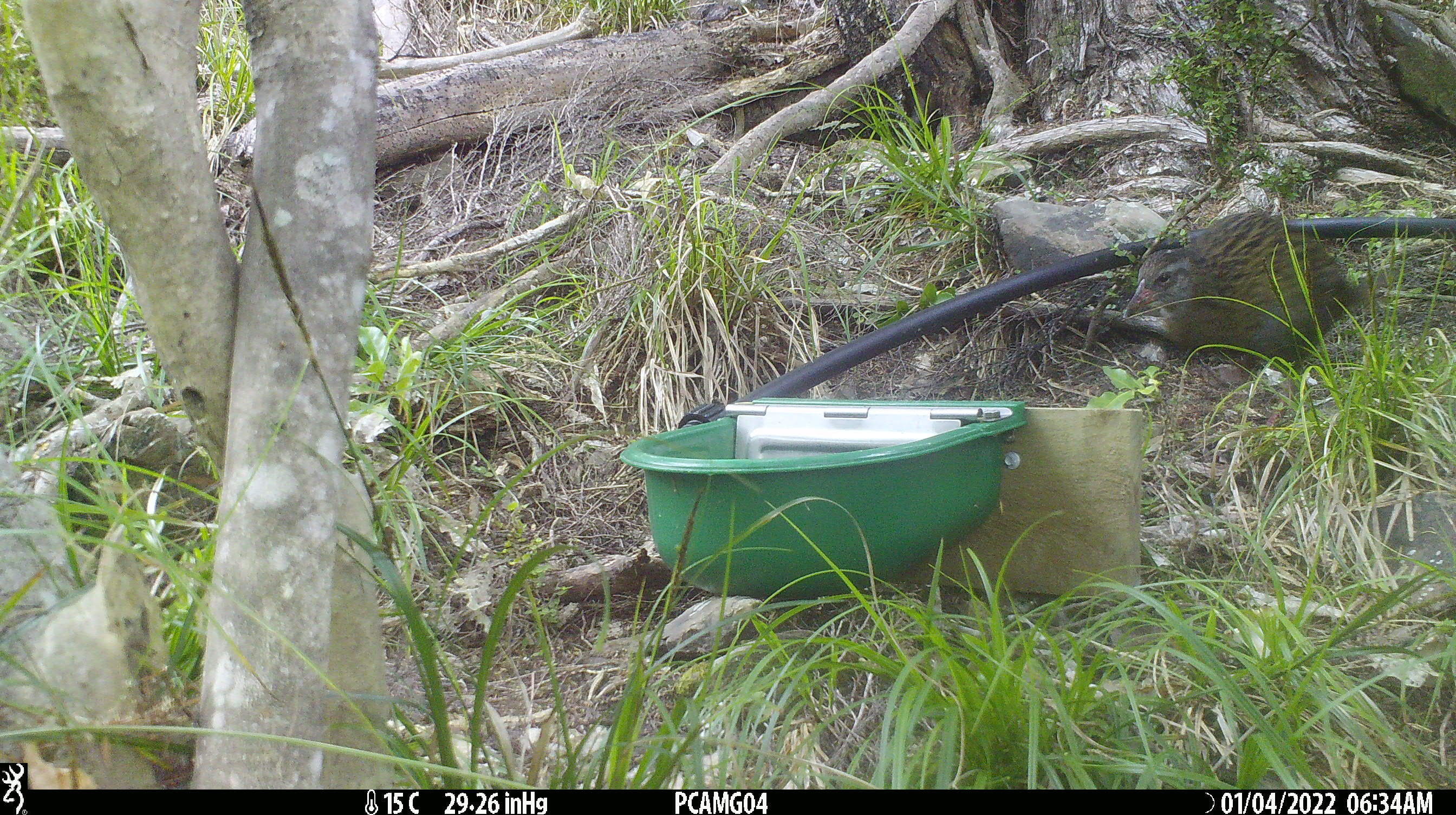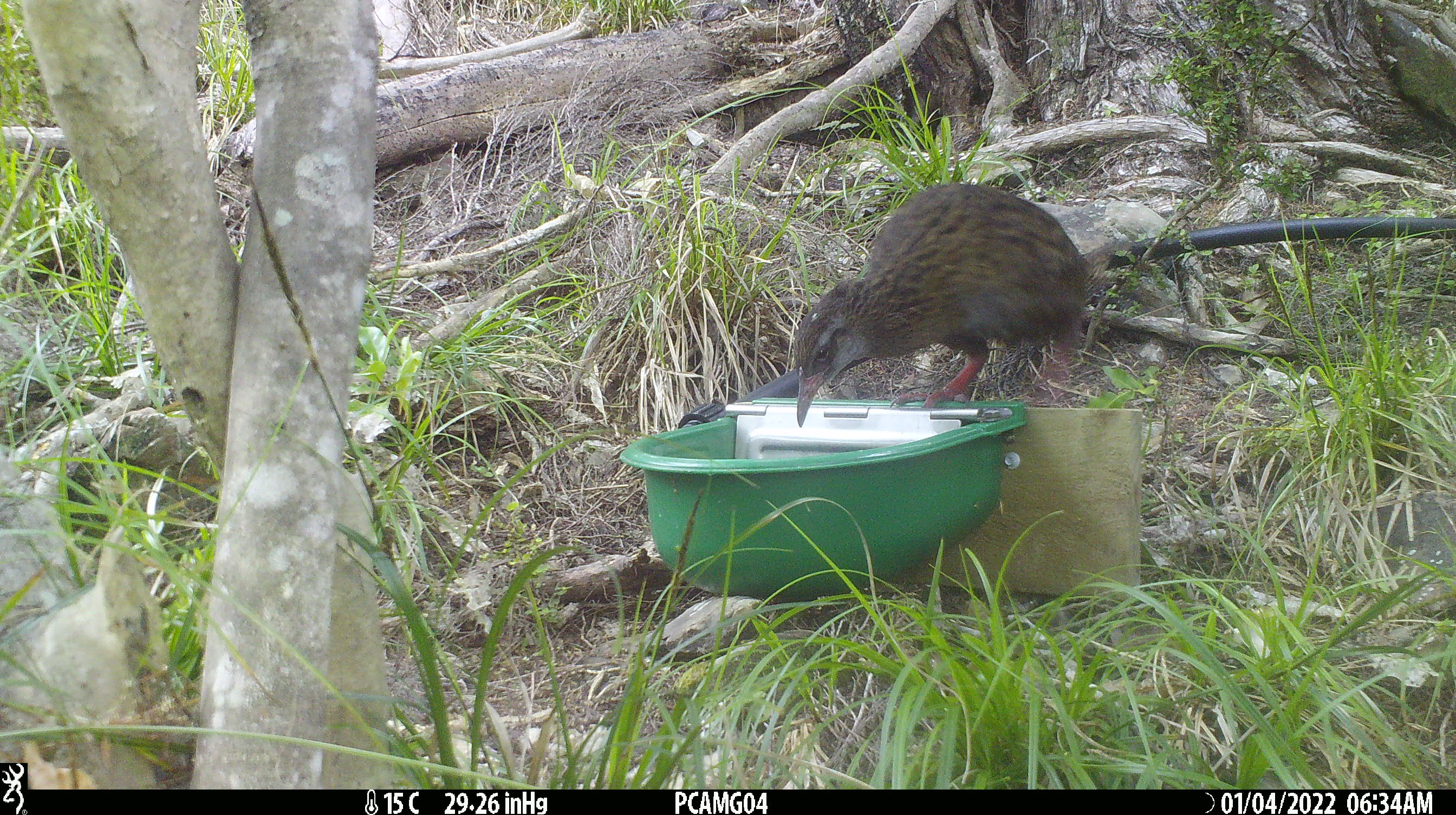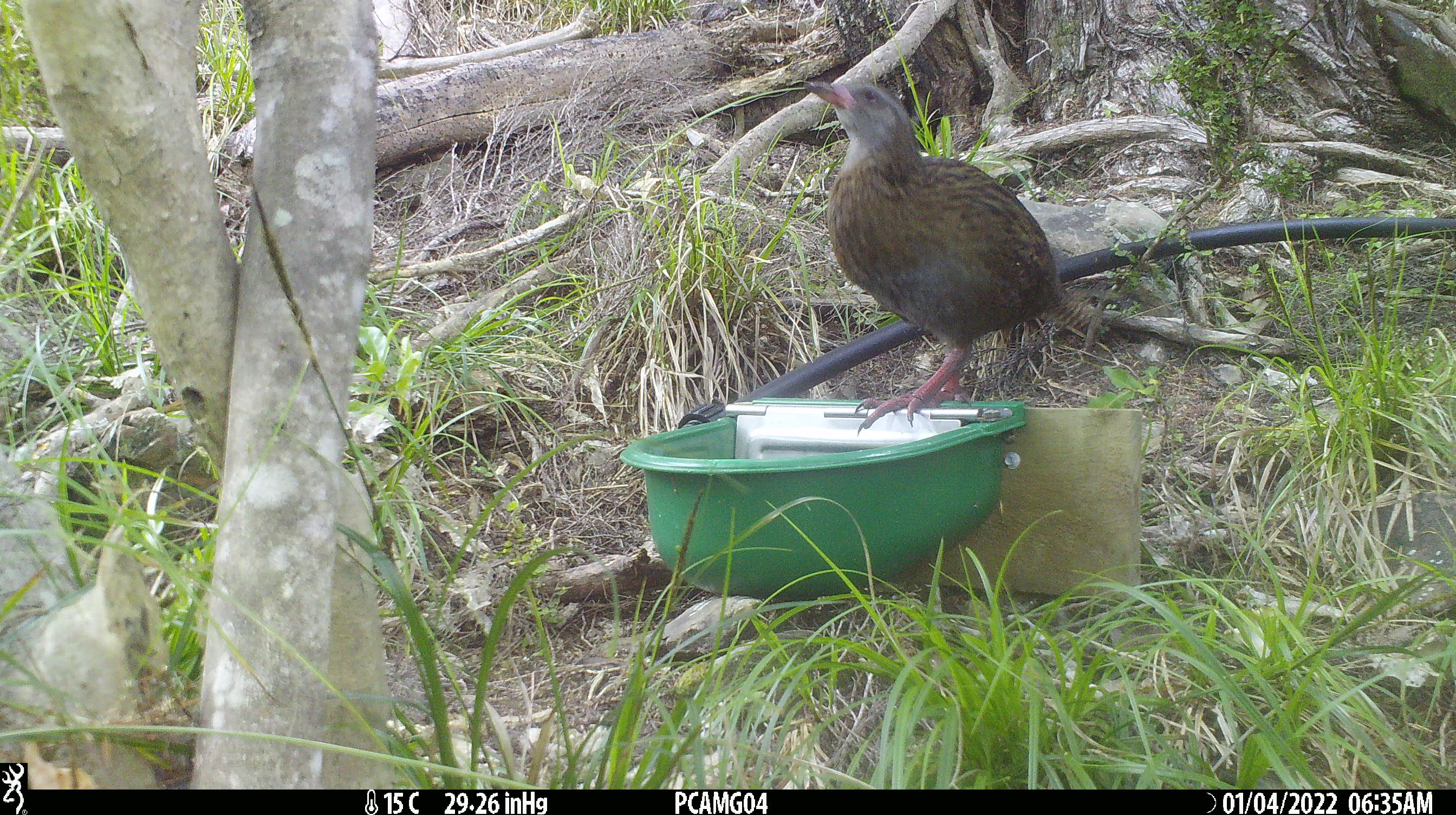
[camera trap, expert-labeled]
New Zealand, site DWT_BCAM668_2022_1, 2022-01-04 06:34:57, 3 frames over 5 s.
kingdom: Animalia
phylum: Chordata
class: Aves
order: Gruiformes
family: Rallidae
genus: Gallirallus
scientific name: Gallirallus australis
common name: weka